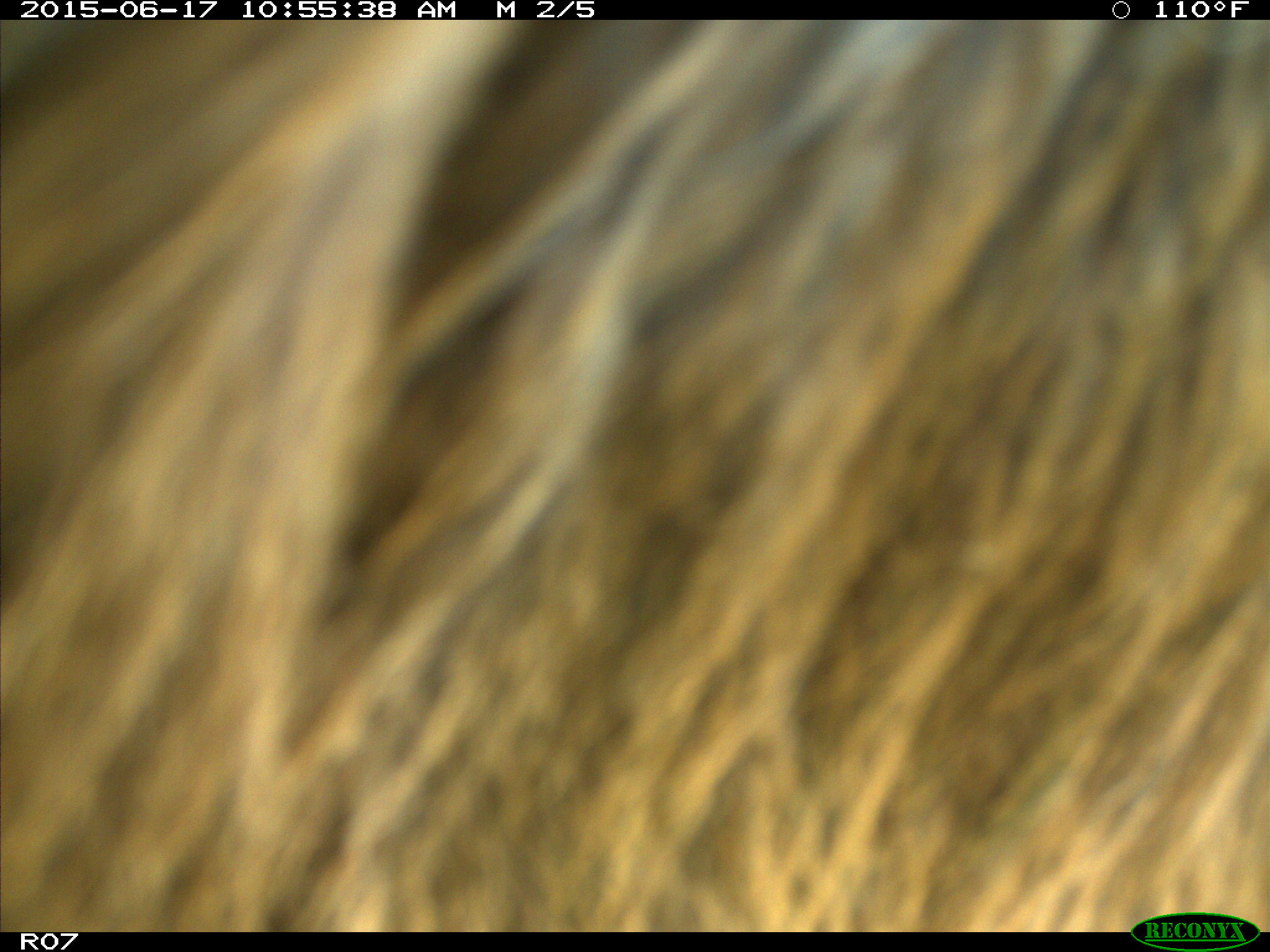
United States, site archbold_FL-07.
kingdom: Animalia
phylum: Chordata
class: Mammalia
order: Artiodactyla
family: Bovidae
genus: Bos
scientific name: Bos taurus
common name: domestic cow